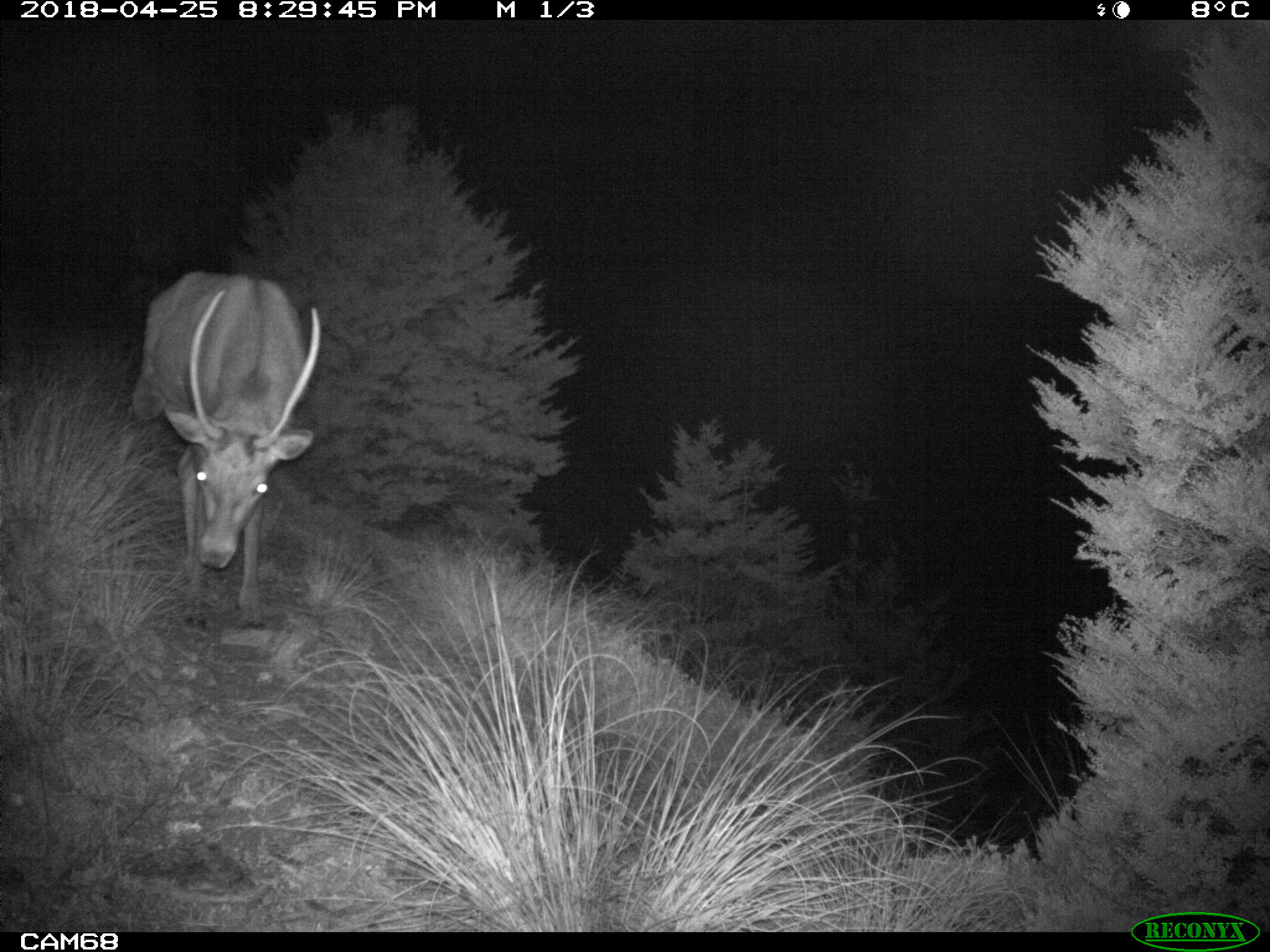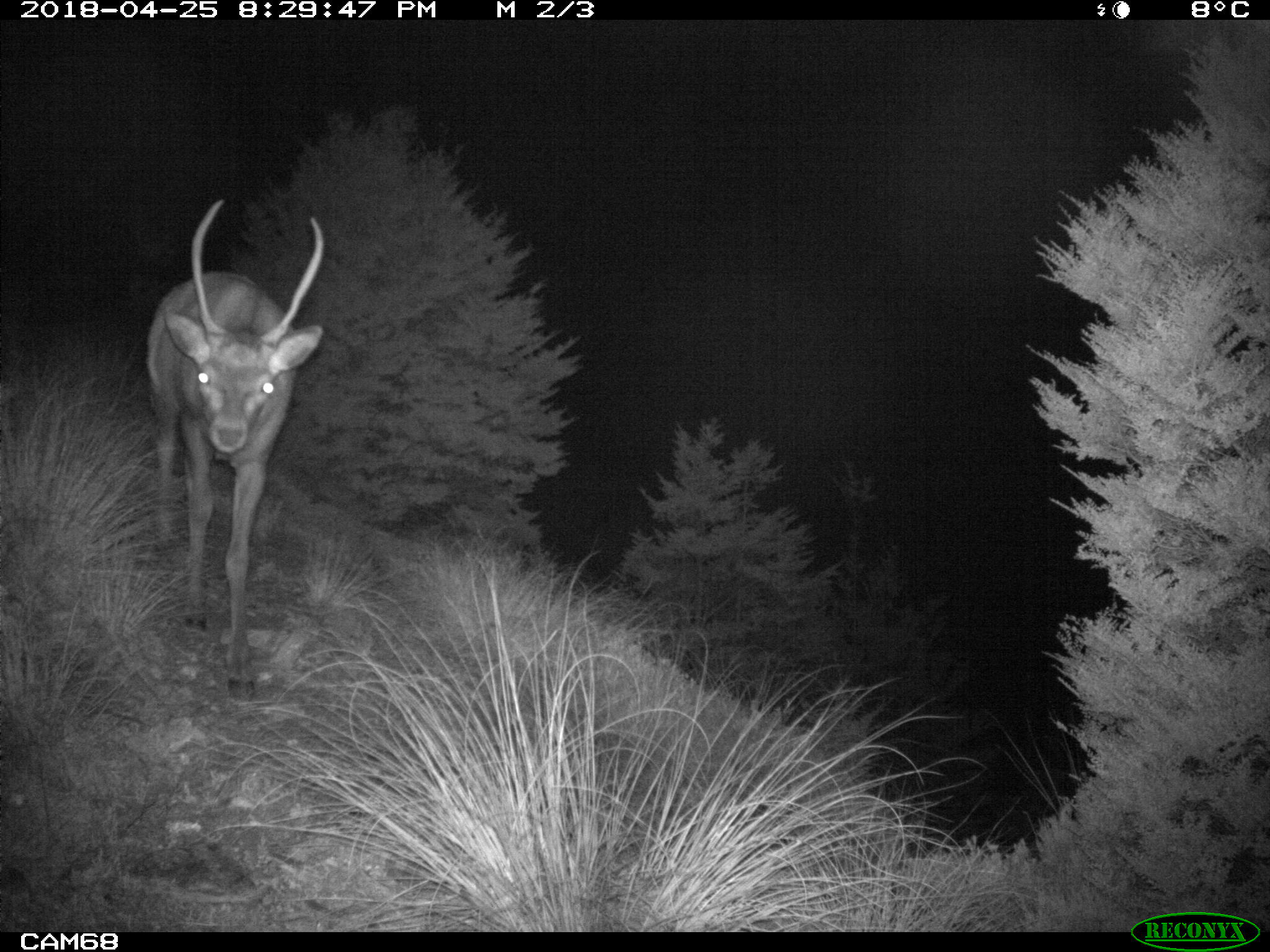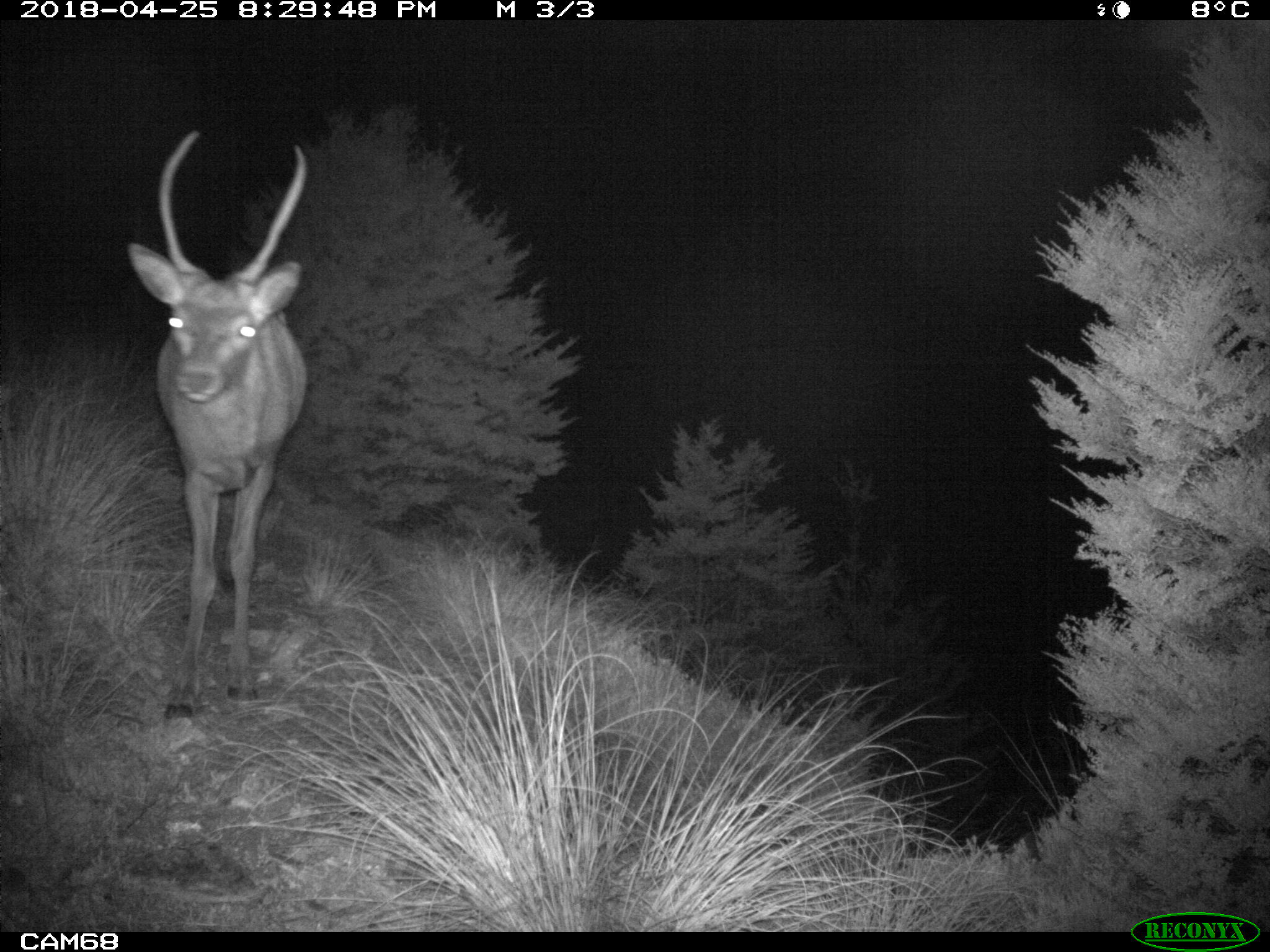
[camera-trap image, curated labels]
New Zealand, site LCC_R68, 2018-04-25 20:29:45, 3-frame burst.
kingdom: Animalia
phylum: Chordata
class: Mammalia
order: Artiodactyla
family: Cervidae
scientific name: Cervidae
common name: deer